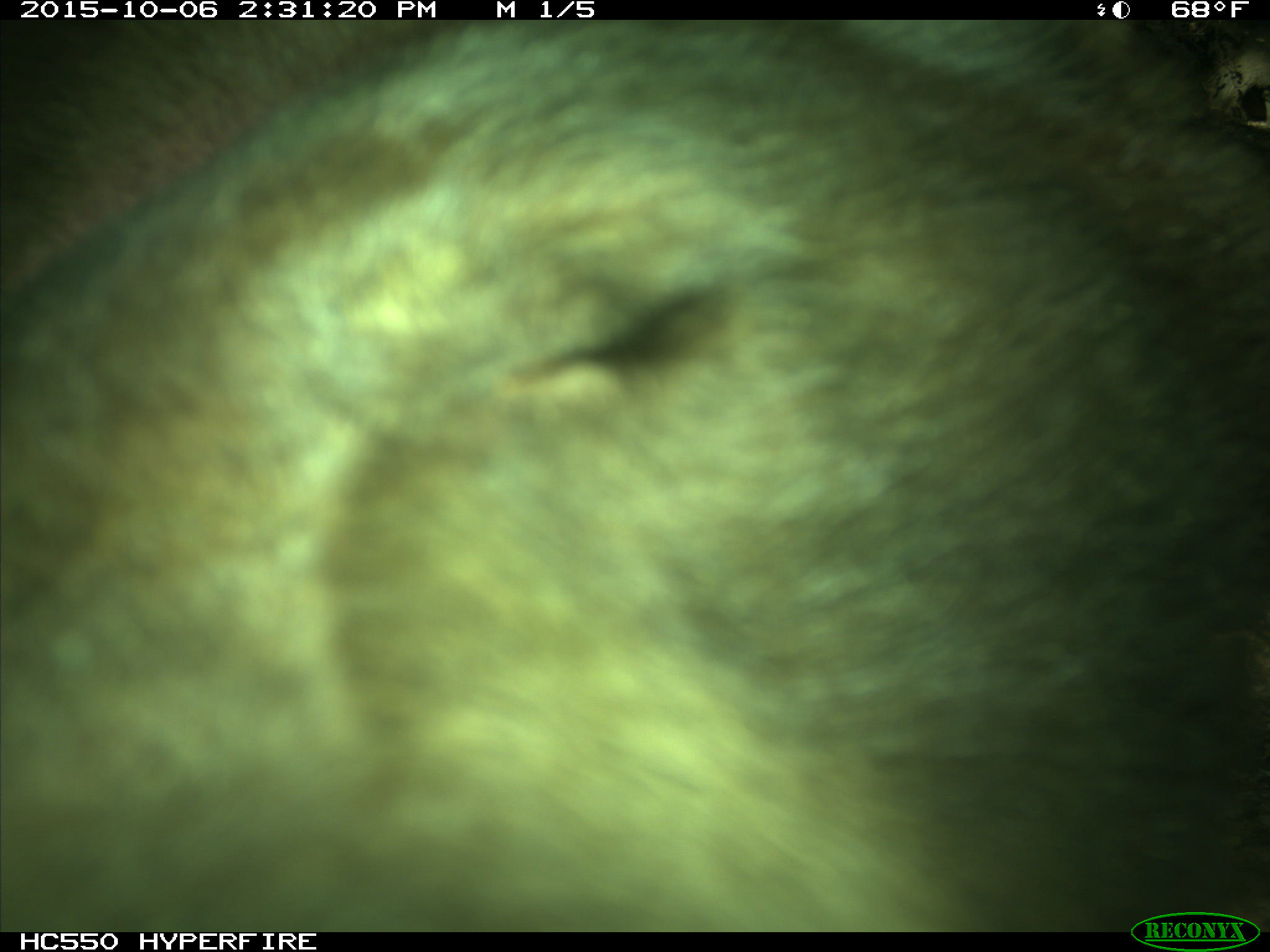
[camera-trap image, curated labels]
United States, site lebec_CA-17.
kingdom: Animalia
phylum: Chordata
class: Mammalia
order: Carnivora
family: Ursidae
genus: Ursus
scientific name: Ursus americanus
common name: american black bear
Ursus americanus (american black bear).